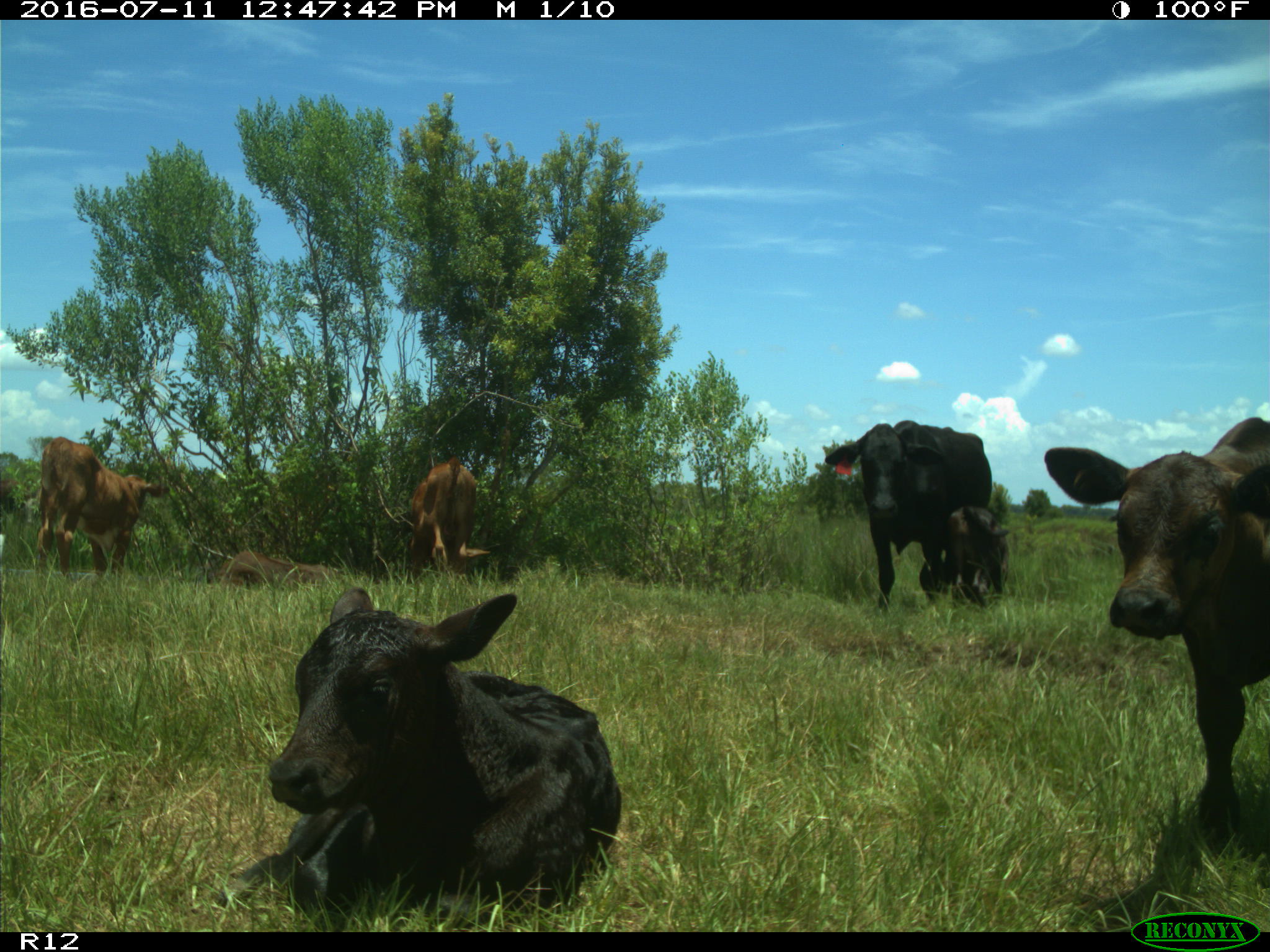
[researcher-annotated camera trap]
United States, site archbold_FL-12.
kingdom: Animalia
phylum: Chordata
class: Mammalia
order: Artiodactyla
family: Bovidae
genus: Bos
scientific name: Bos taurus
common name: domestic cow